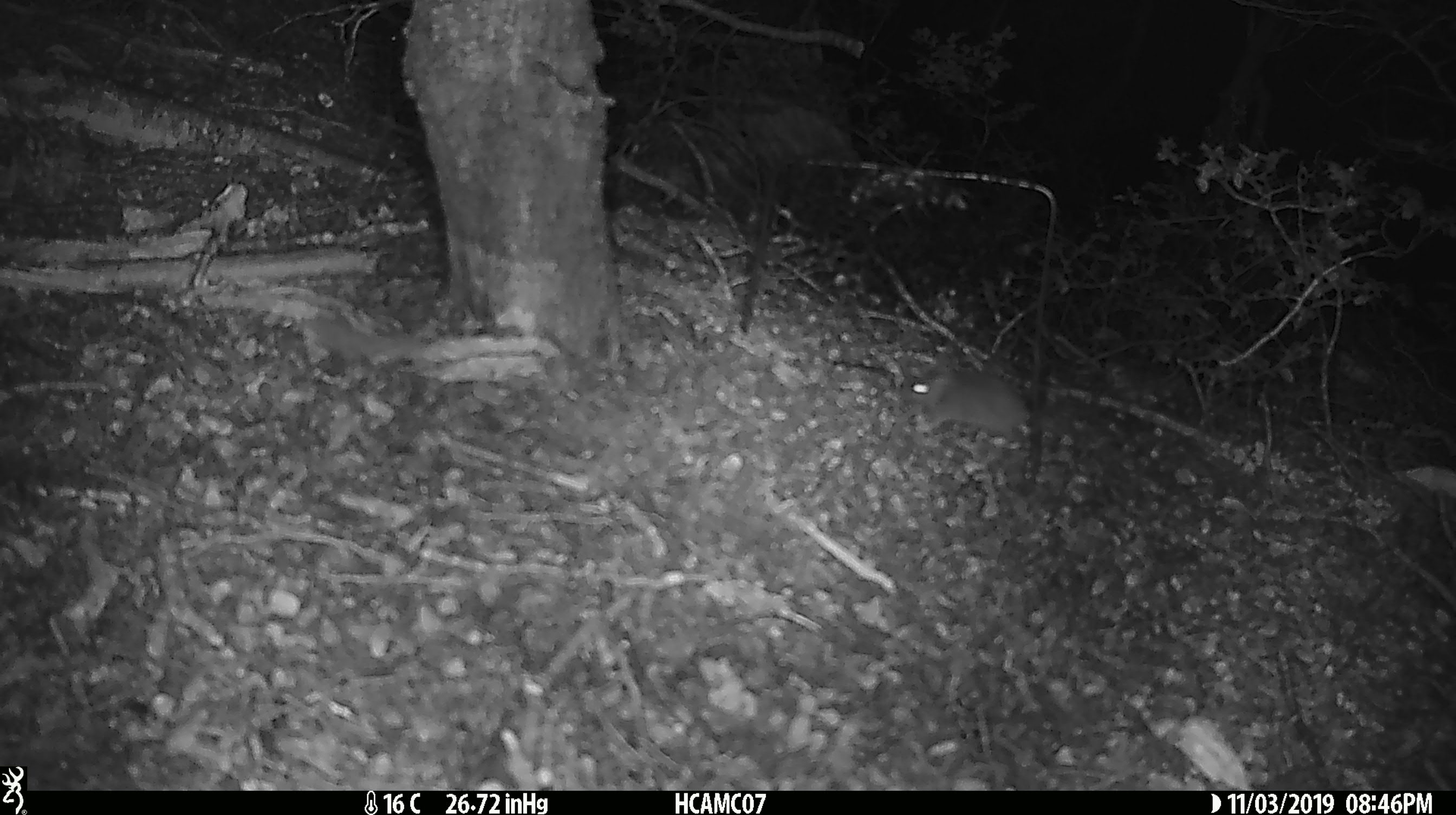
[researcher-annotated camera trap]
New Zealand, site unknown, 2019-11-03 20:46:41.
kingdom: Animalia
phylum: Chordata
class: Mammalia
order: Rodentia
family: Muridae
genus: Mus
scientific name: Mus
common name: mouse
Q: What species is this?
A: Mouse (Mus).